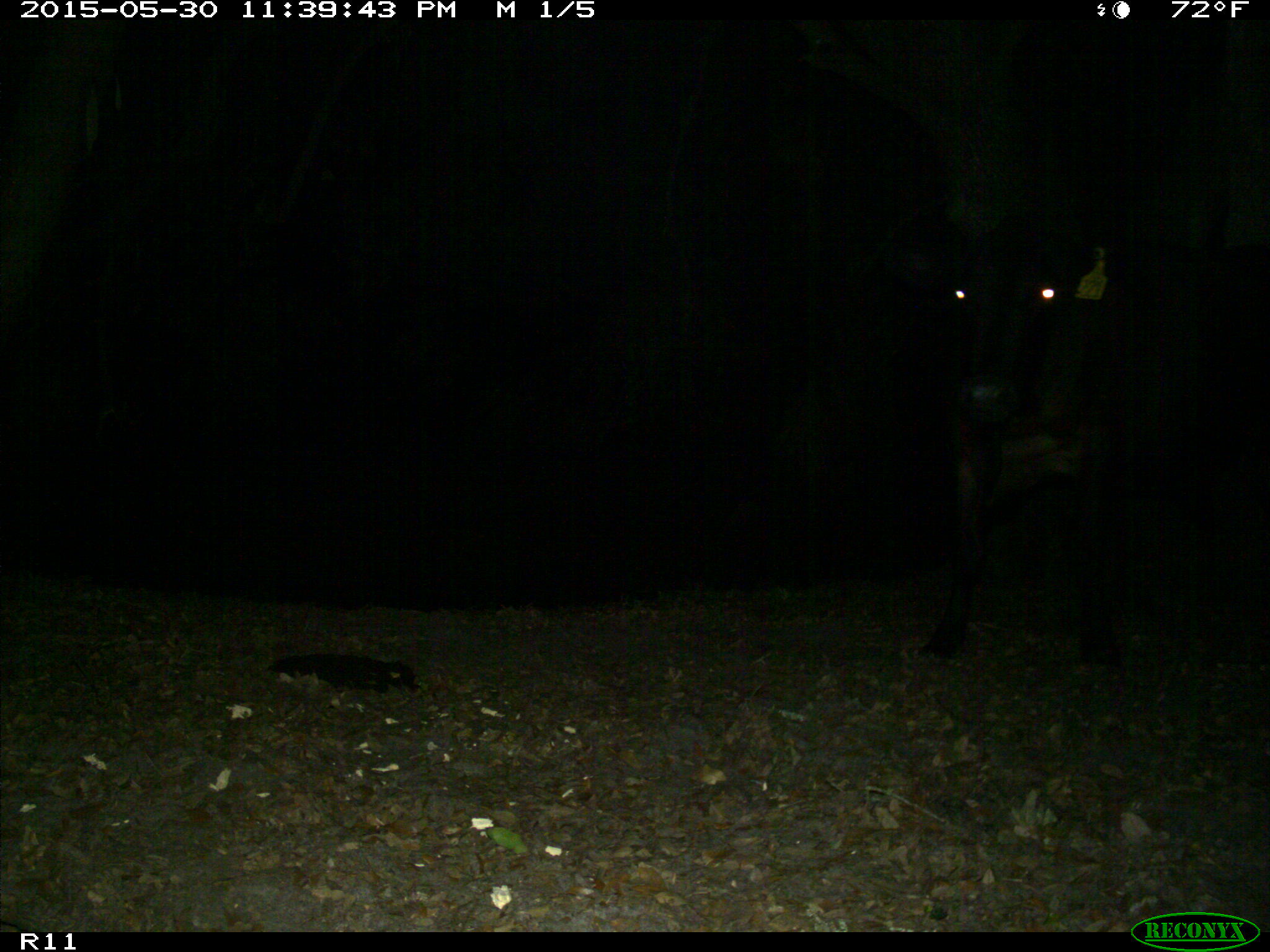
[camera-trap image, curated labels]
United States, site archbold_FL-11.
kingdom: Animalia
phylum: Chordata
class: Mammalia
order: Artiodactyla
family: Bovidae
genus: Bos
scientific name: Bos taurus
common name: domestic cow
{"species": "Bos taurus (domestic cow)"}